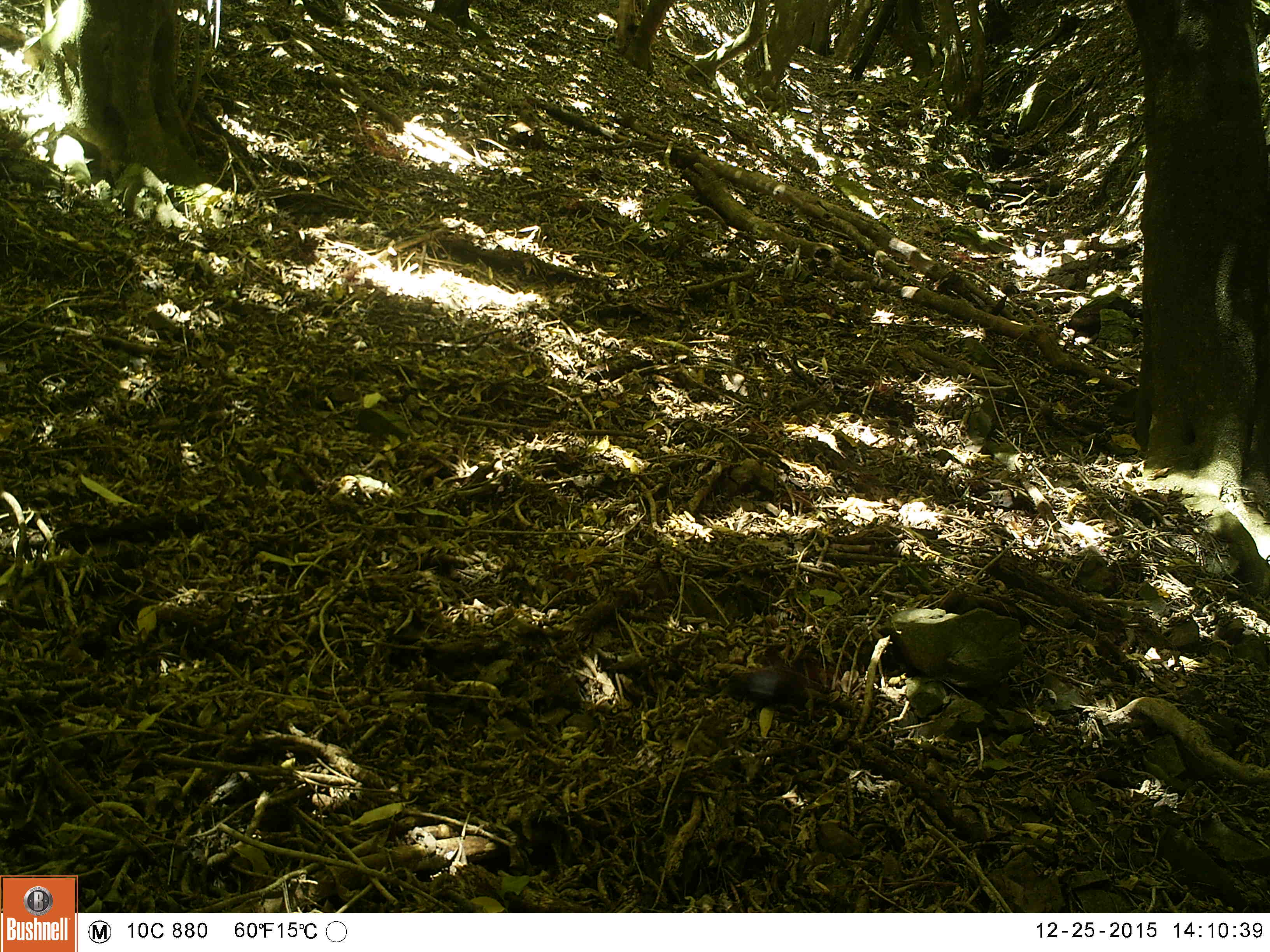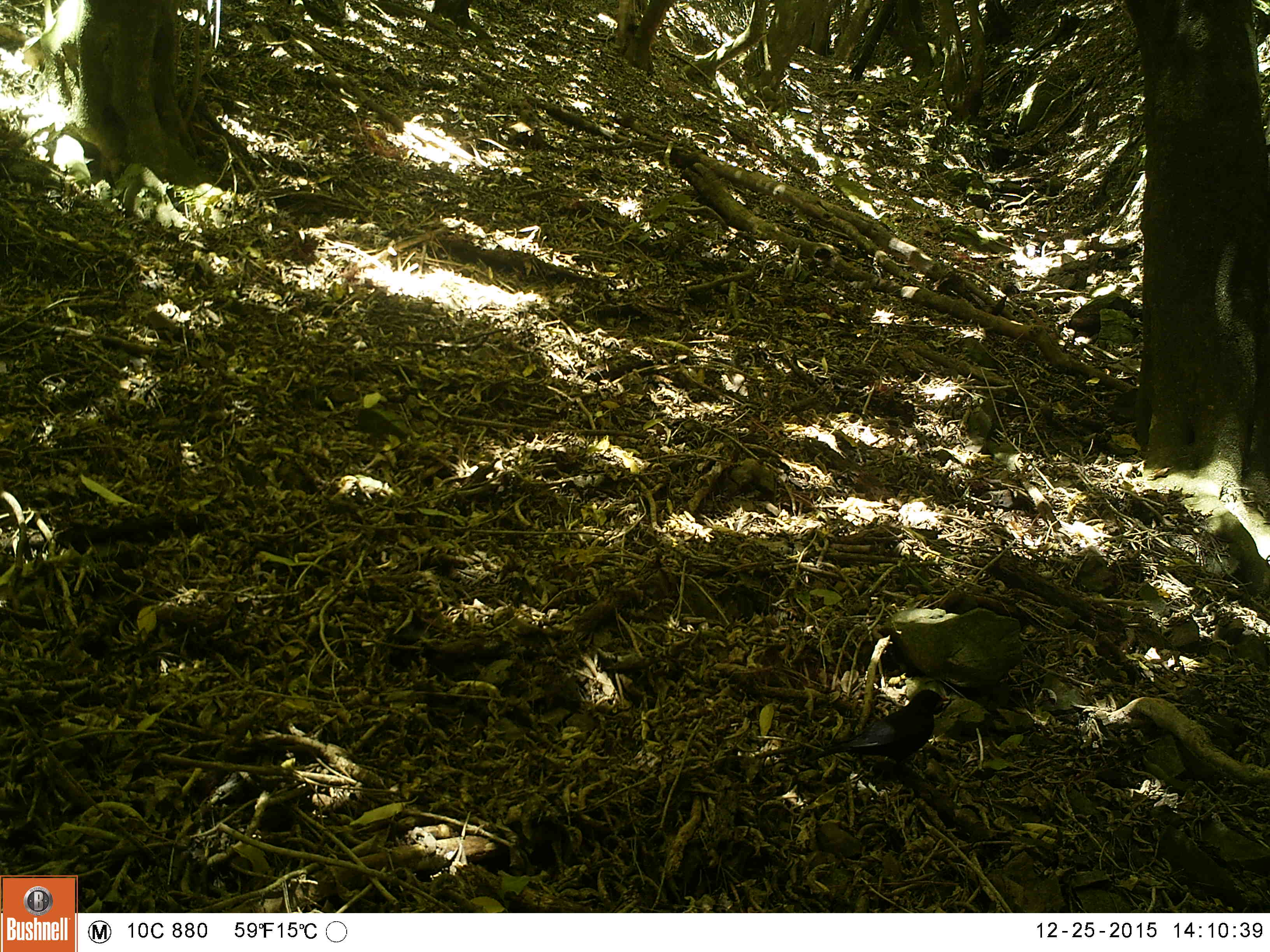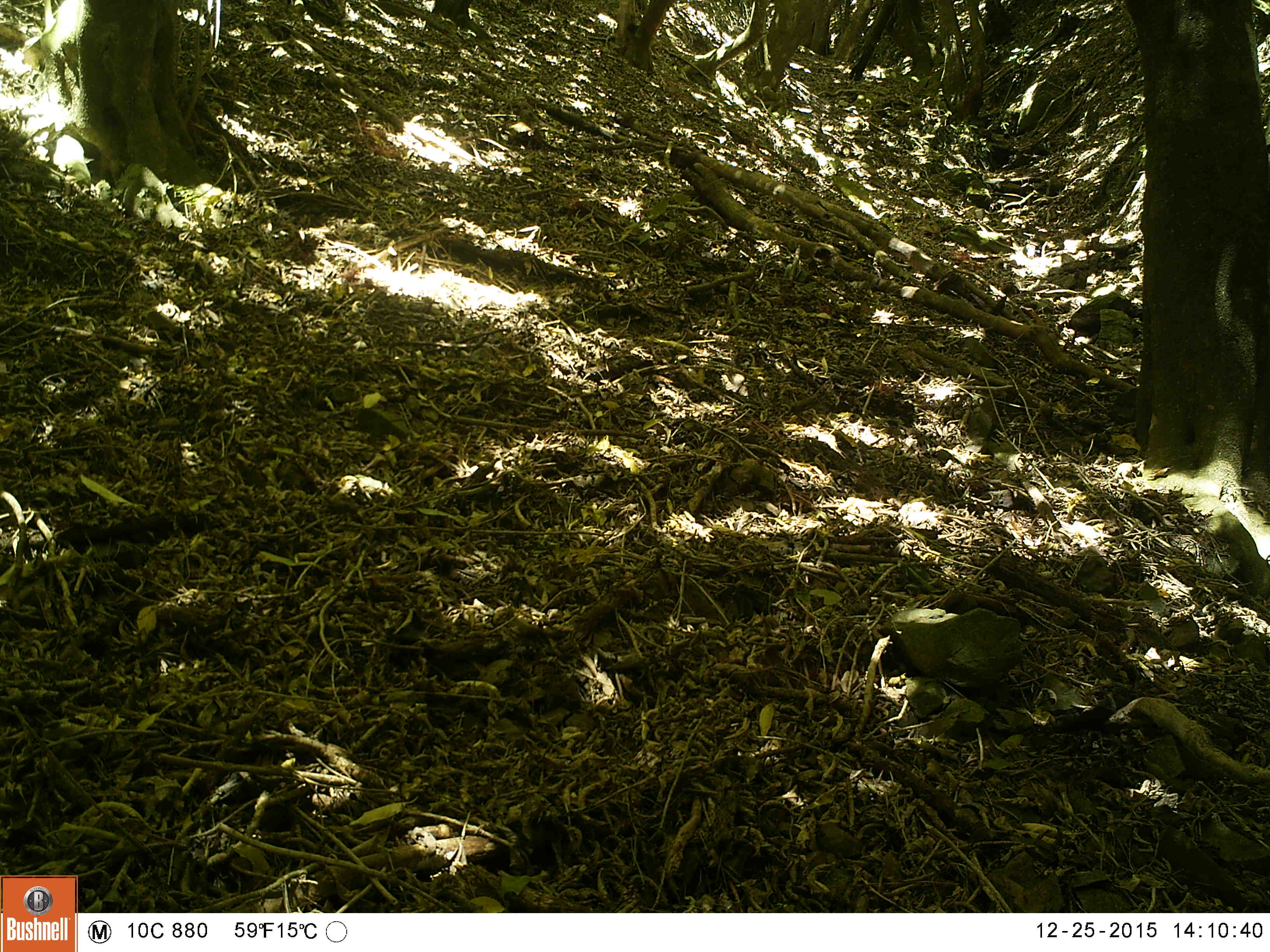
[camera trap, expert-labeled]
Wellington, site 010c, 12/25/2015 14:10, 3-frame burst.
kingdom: Animalia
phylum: Chordata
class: Aves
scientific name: Aves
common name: bird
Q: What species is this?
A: Bird (Aves).